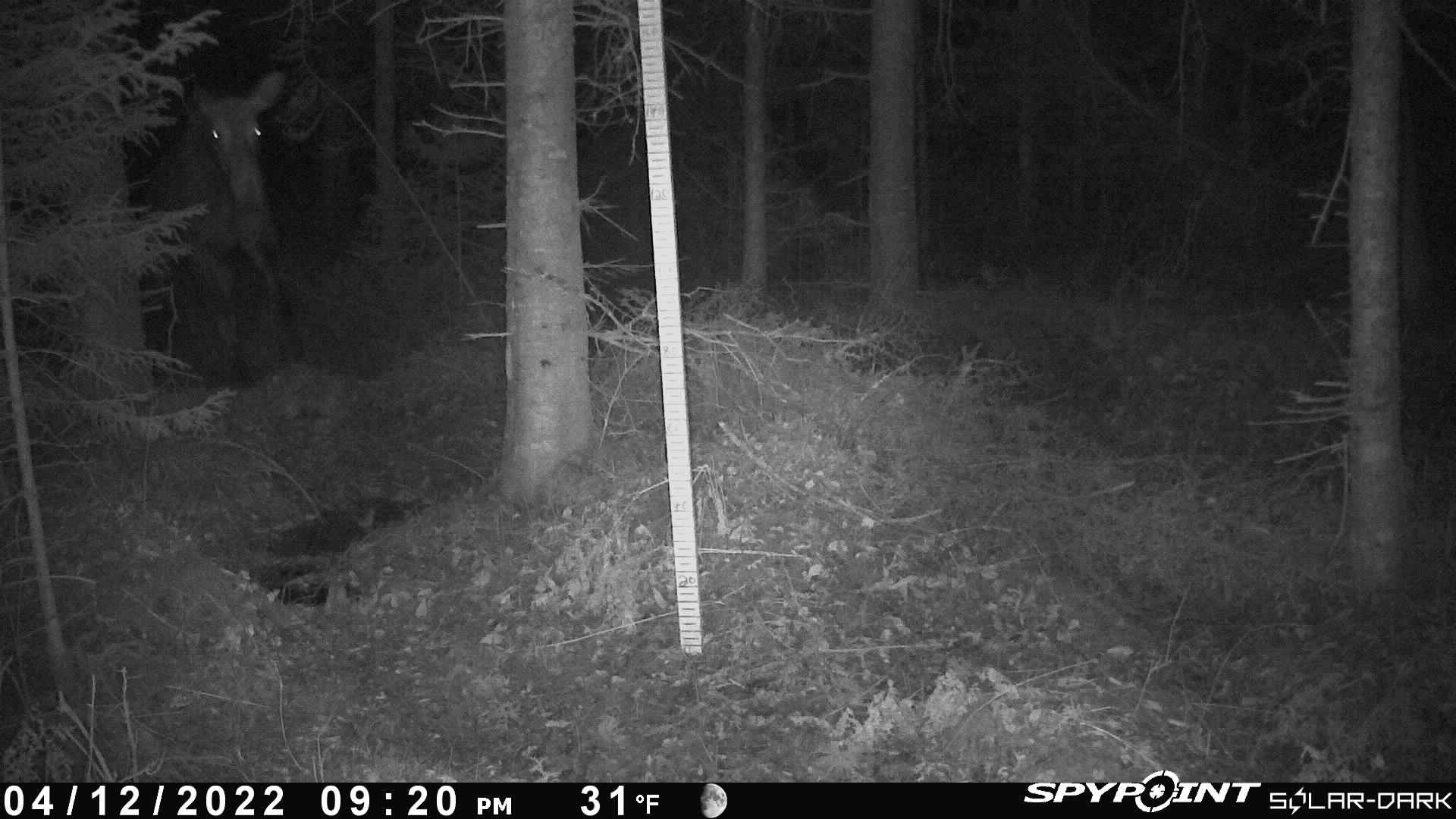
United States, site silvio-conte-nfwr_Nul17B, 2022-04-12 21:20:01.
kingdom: Animalia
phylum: Chordata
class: Mammalia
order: Artiodactyla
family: Cervidae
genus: Alces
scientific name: Alces alces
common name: moose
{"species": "moose (Alces alces)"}